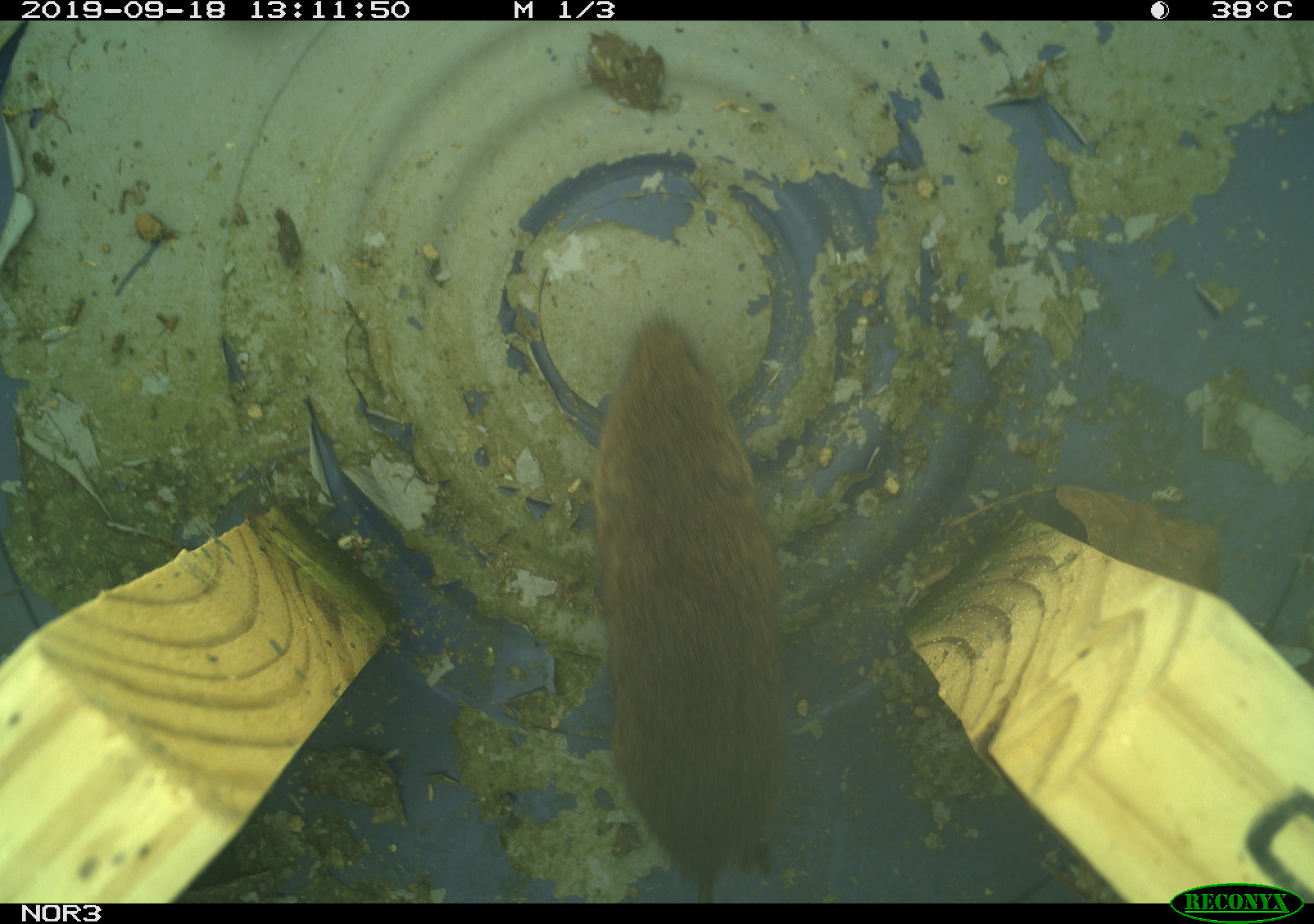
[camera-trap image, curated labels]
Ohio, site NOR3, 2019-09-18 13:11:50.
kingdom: Animalia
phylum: Chordata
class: Mammalia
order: Rodentia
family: Cricetidae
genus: Microtus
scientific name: Microtus pennsylvanicus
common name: meadow vole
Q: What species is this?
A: Meadow vole (Microtus pennsylvanicus).